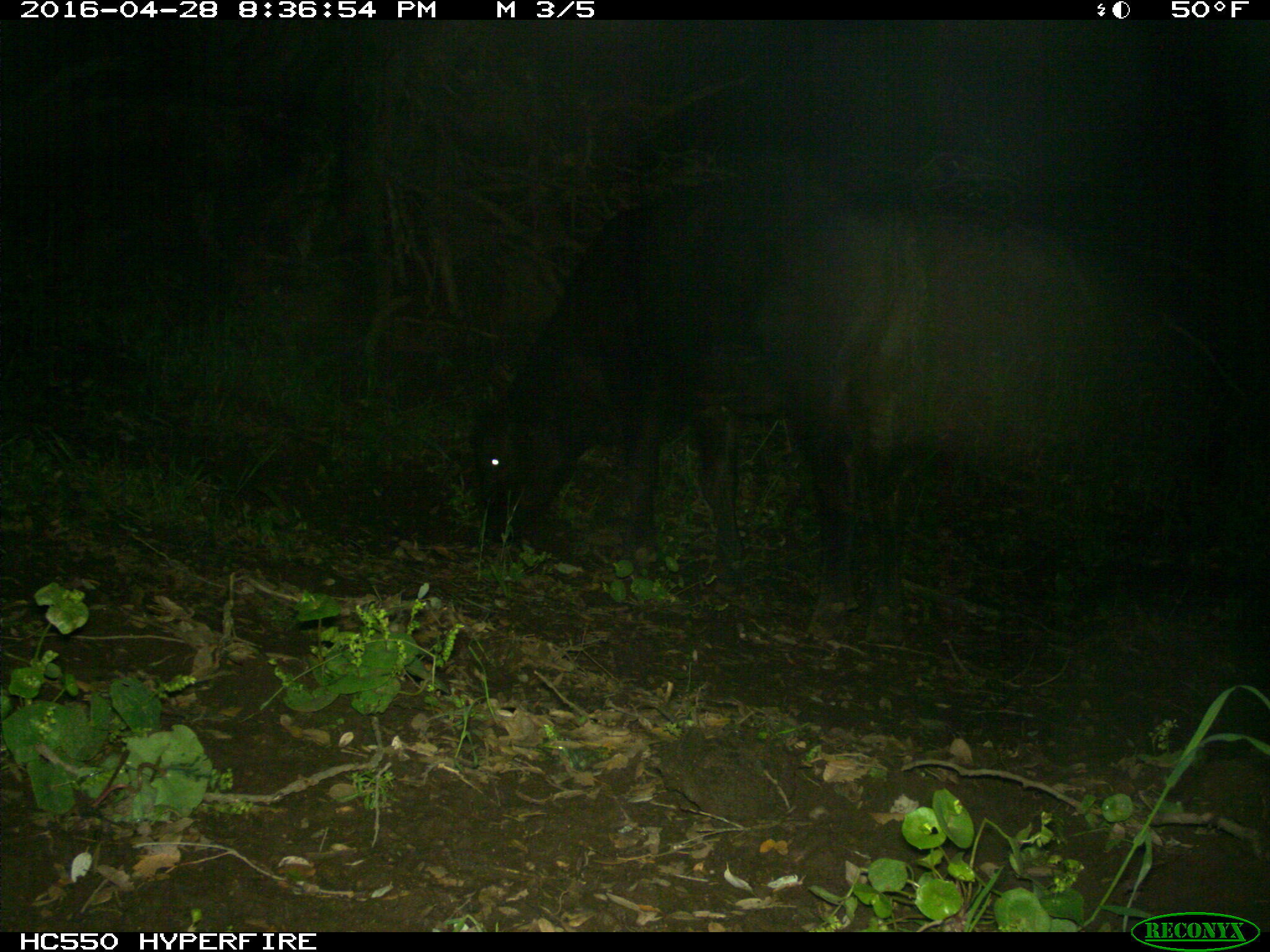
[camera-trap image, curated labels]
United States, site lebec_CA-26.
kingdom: Animalia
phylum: Chordata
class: Mammalia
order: Artiodactyla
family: Bovidae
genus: Bos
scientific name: Bos taurus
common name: domestic cow